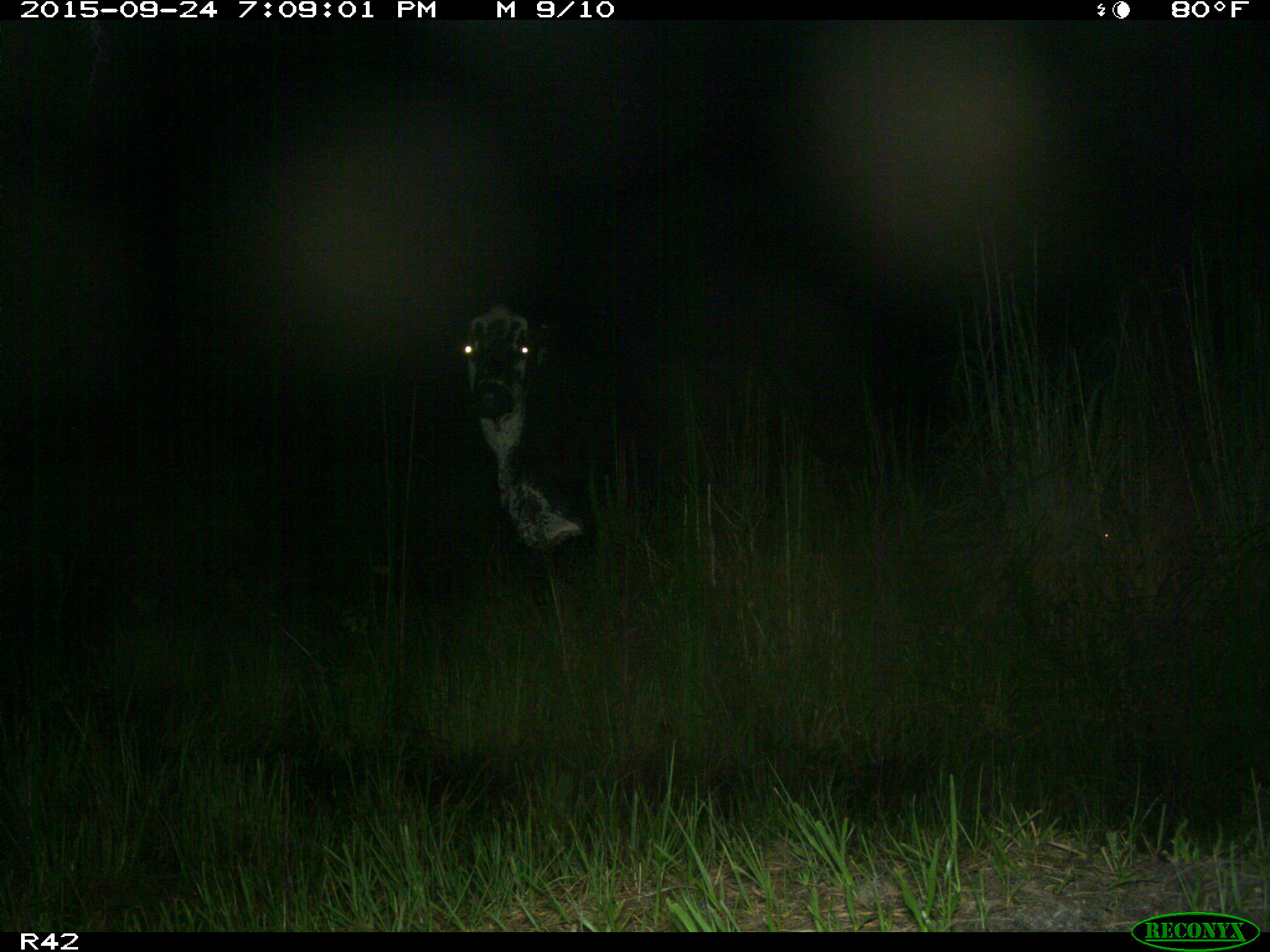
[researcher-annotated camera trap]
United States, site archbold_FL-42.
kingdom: Animalia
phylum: Chordata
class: Mammalia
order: Artiodactyla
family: Bovidae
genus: Bos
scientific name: Bos taurus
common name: domestic cow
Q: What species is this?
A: Bos taurus (domestic cow).